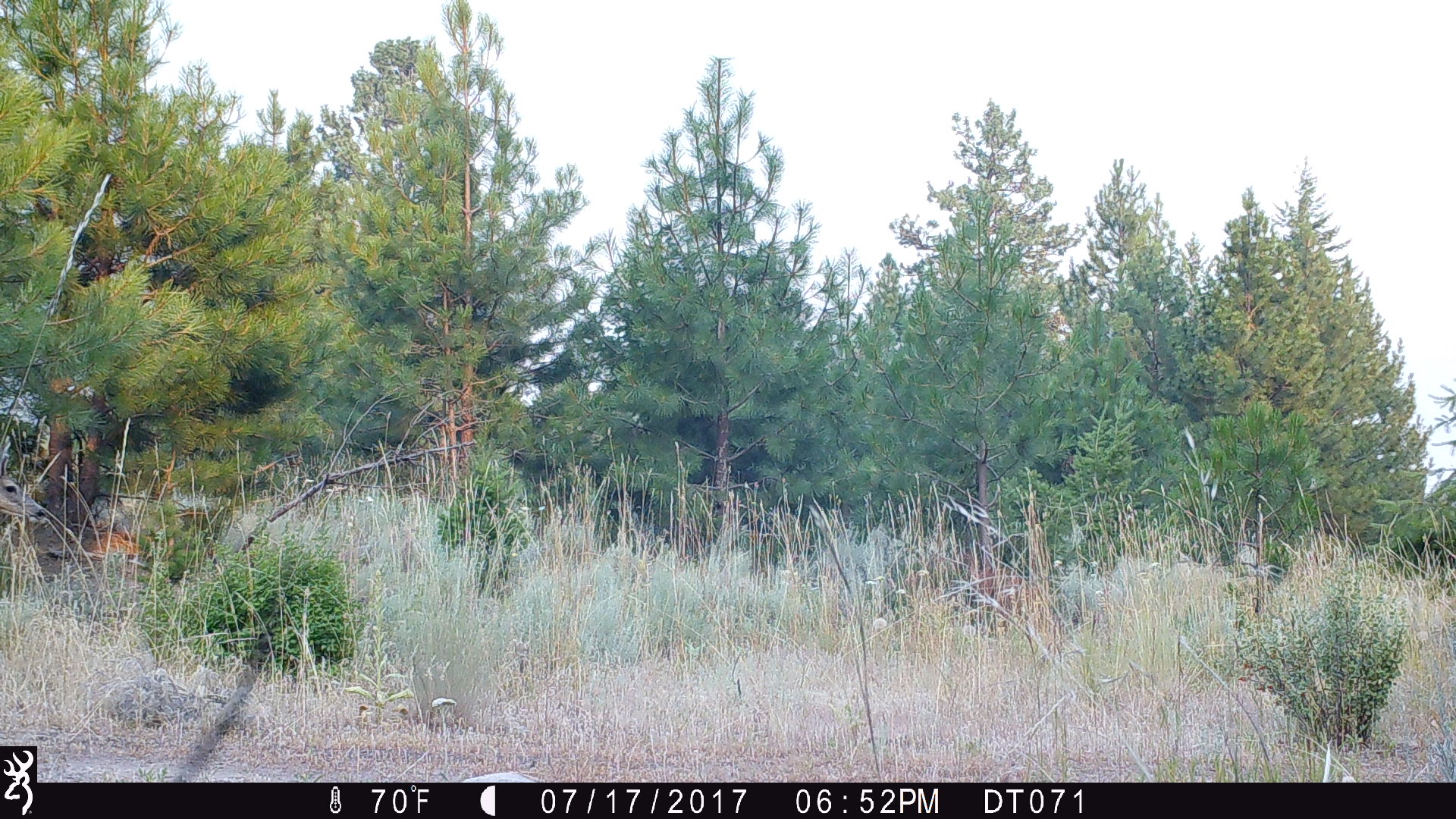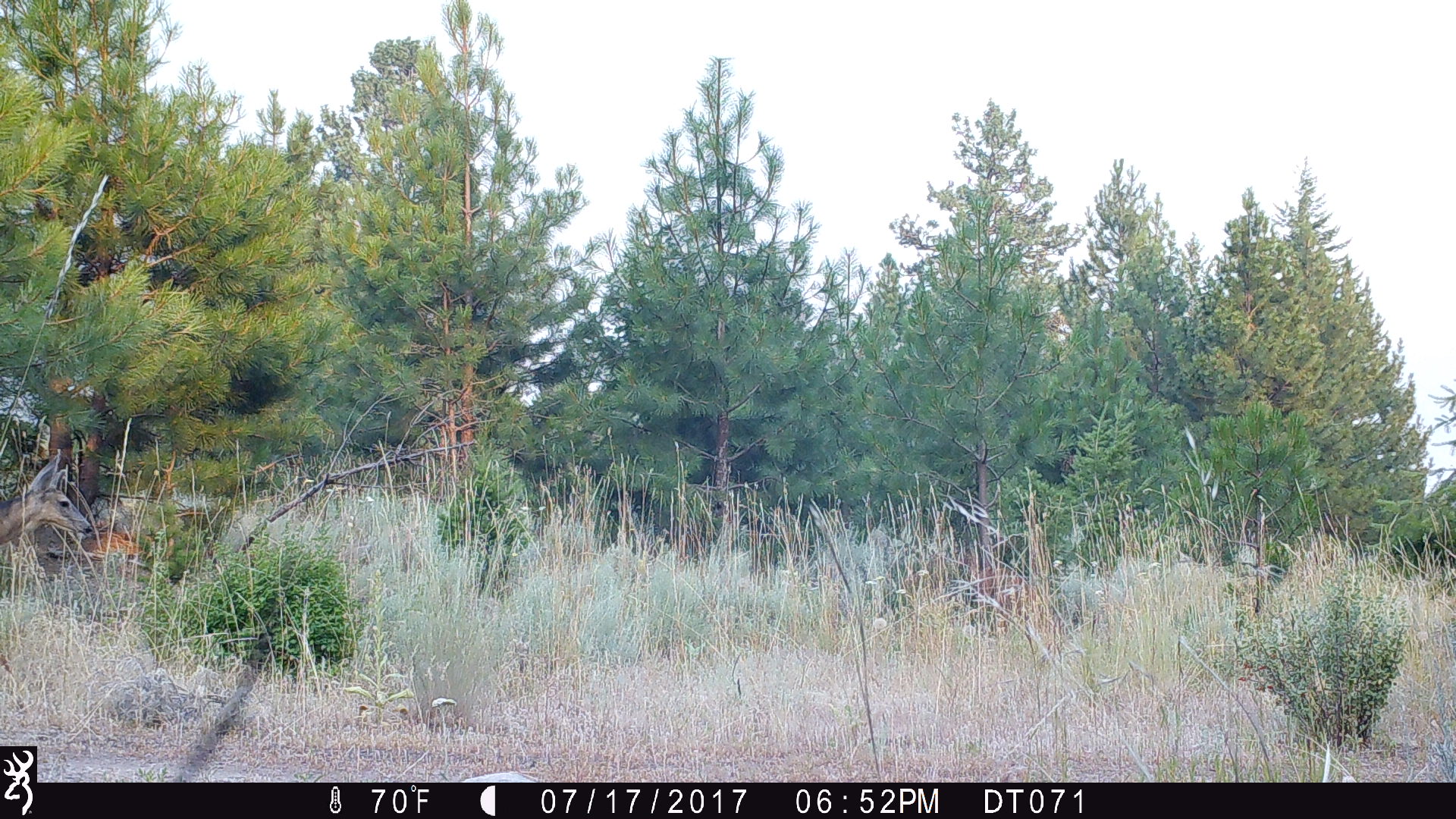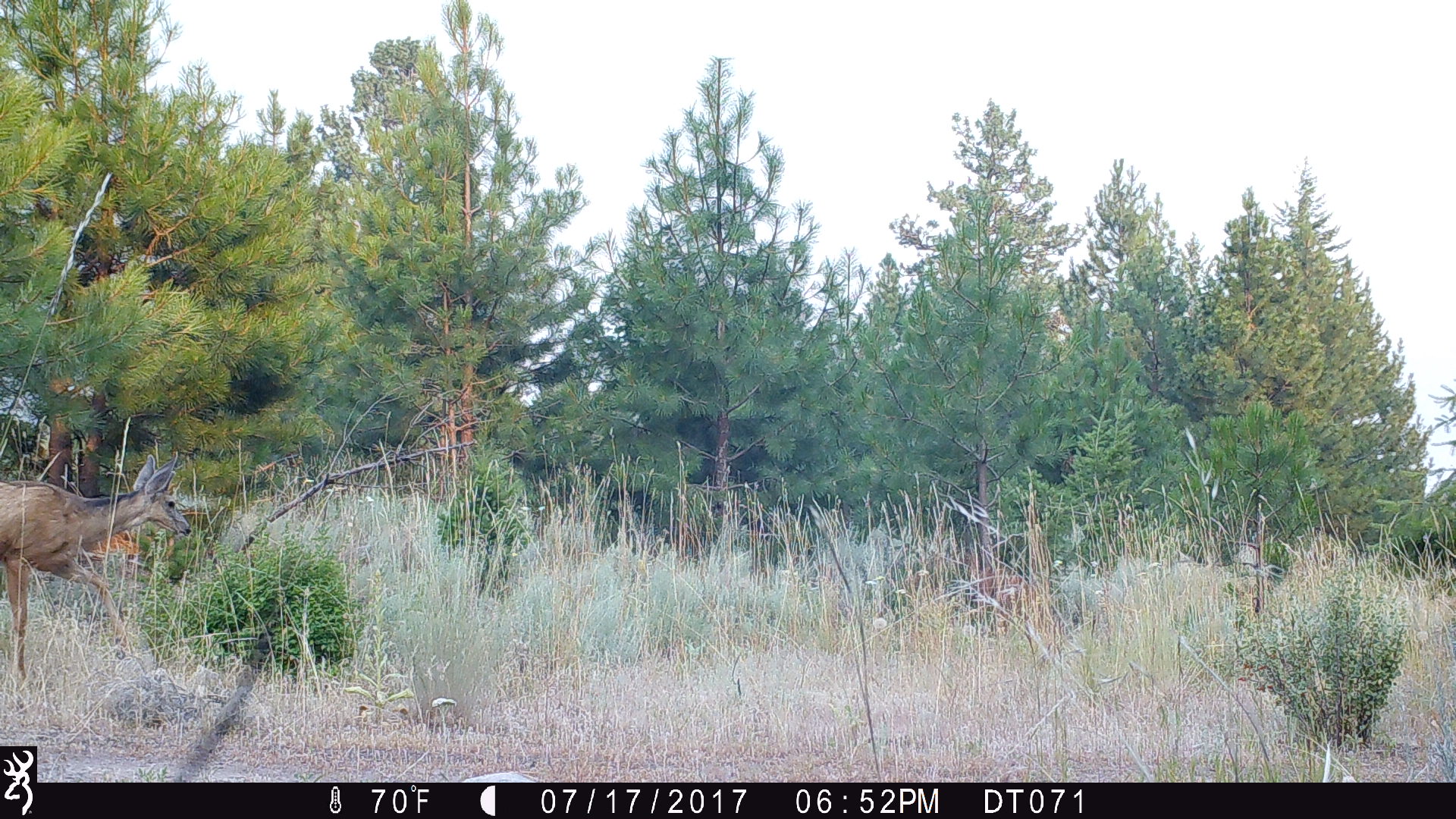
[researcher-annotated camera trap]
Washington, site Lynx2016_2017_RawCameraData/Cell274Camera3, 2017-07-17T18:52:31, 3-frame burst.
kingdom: Animalia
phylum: Chordata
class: Mammalia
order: Artiodactyla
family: Cervidae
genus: Odocoileus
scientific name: Odocoileus hemionus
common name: mule deer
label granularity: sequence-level